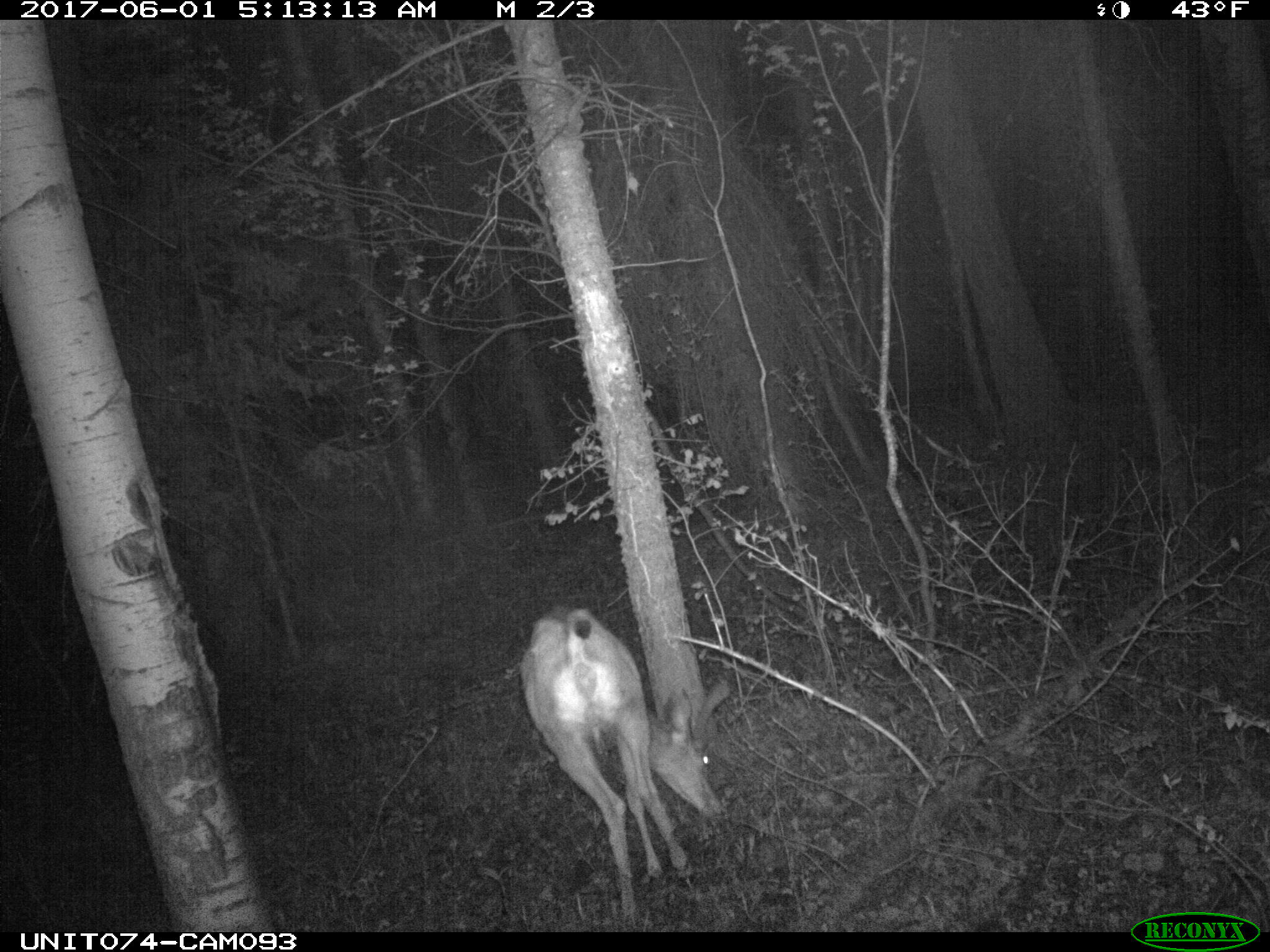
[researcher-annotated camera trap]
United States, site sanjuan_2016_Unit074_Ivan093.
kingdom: Animalia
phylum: Chordata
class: Mammalia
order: Artiodactyla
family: Cervidae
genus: Odocoileus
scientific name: Odocoileus hemionus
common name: mule deer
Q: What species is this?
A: Odocoileus hemionus (mule deer).